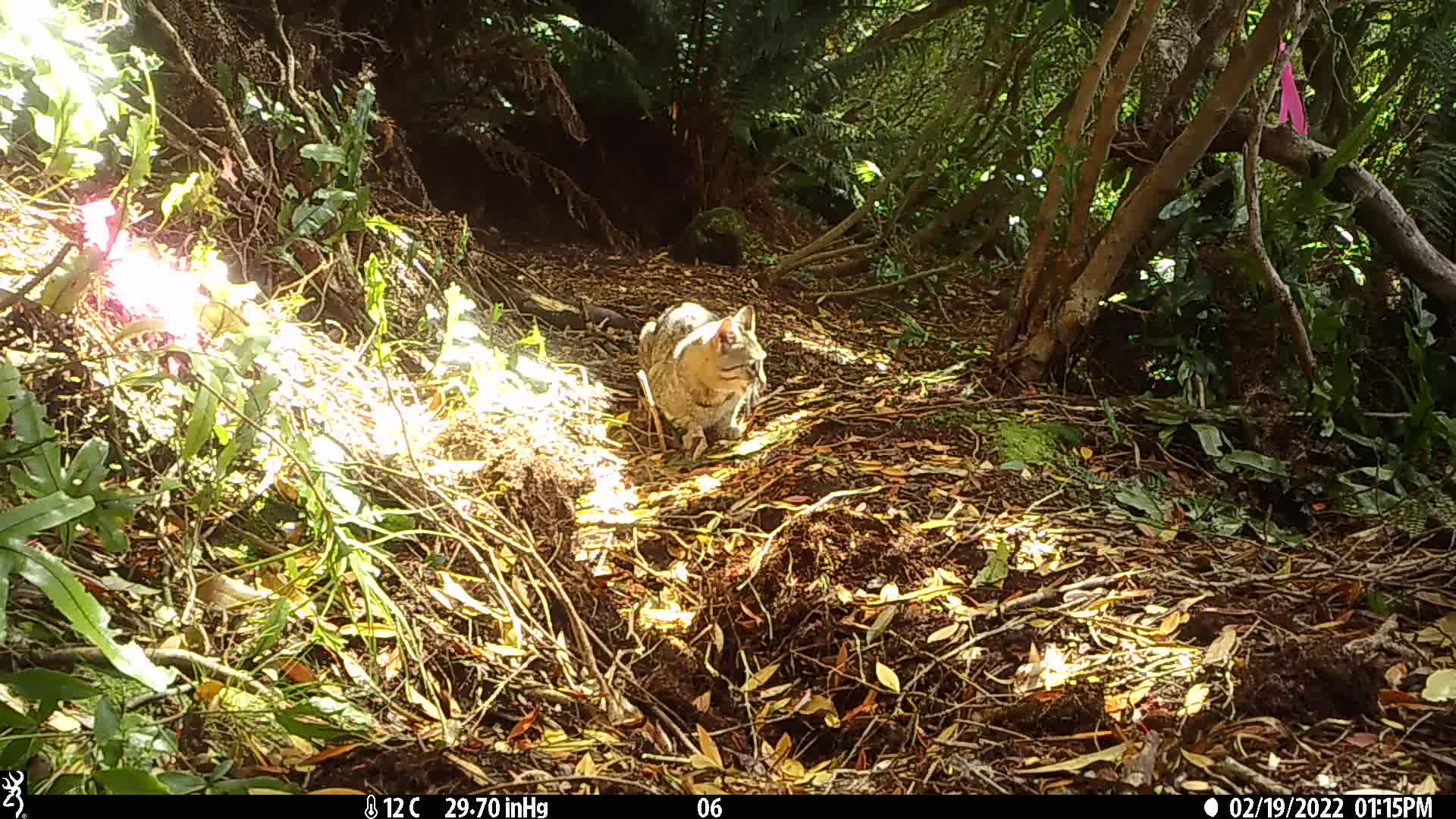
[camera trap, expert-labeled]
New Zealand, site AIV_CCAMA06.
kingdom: Animalia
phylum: Chordata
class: Mammalia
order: Carnivora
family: Felidae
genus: Felis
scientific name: Felis catus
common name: domestic cat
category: cat